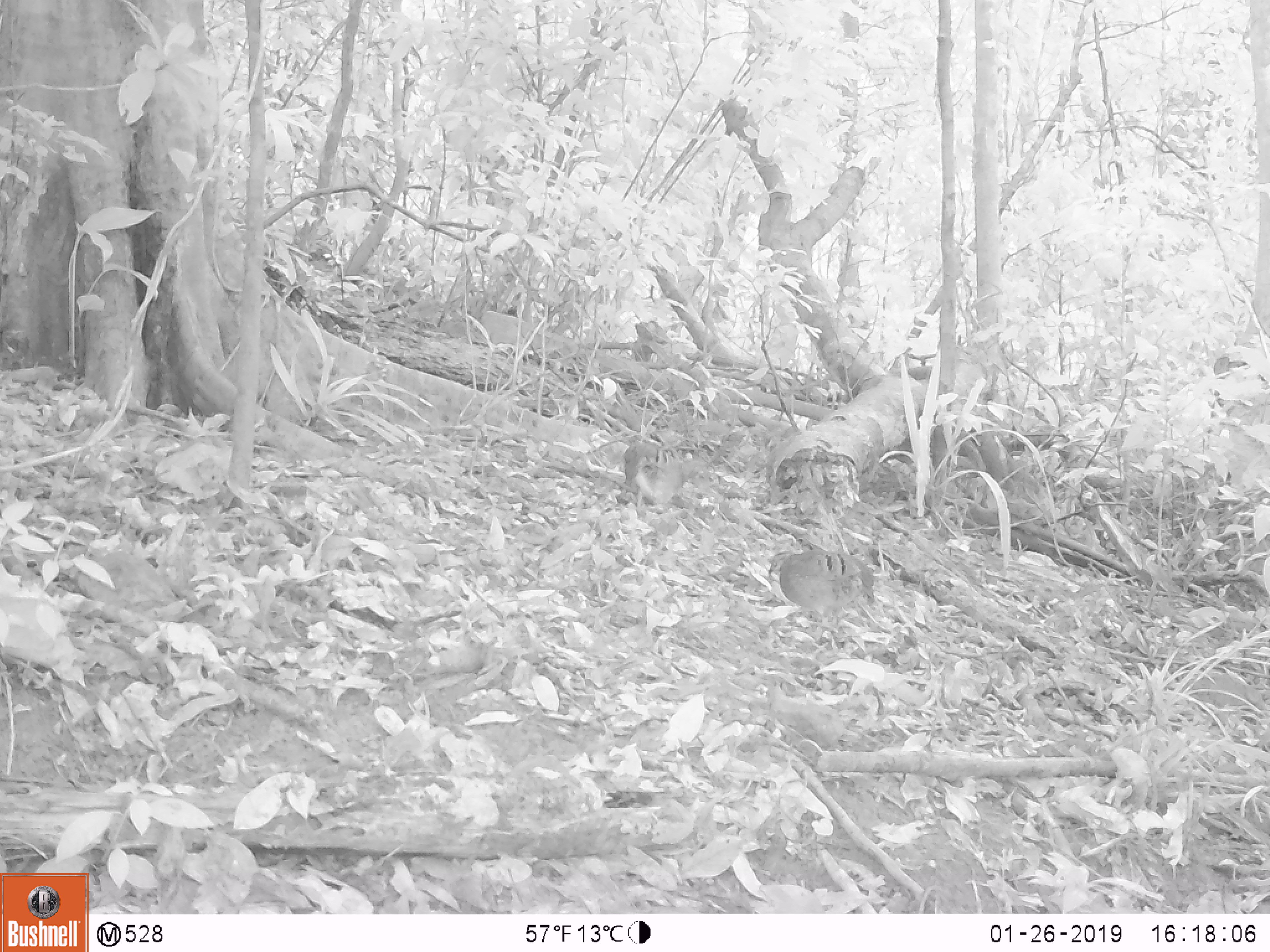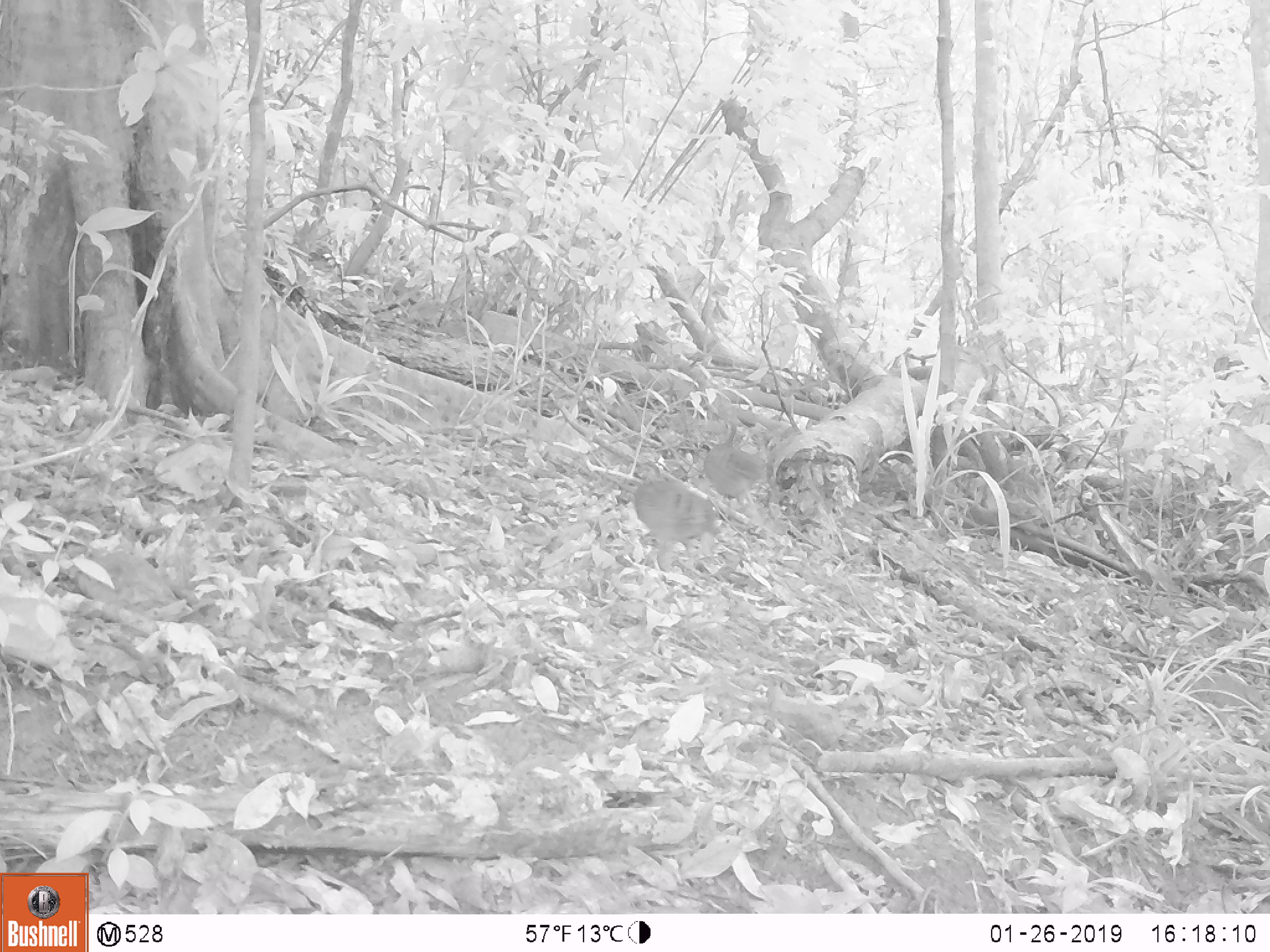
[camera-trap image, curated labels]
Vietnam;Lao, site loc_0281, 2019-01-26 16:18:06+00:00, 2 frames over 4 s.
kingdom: Animalia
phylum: Chordata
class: Aves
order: Galliformes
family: Phasianidae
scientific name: Phasianidae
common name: partridge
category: unidentified partridge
Unidentified partridge (partridge) (Phasianidae). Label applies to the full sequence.